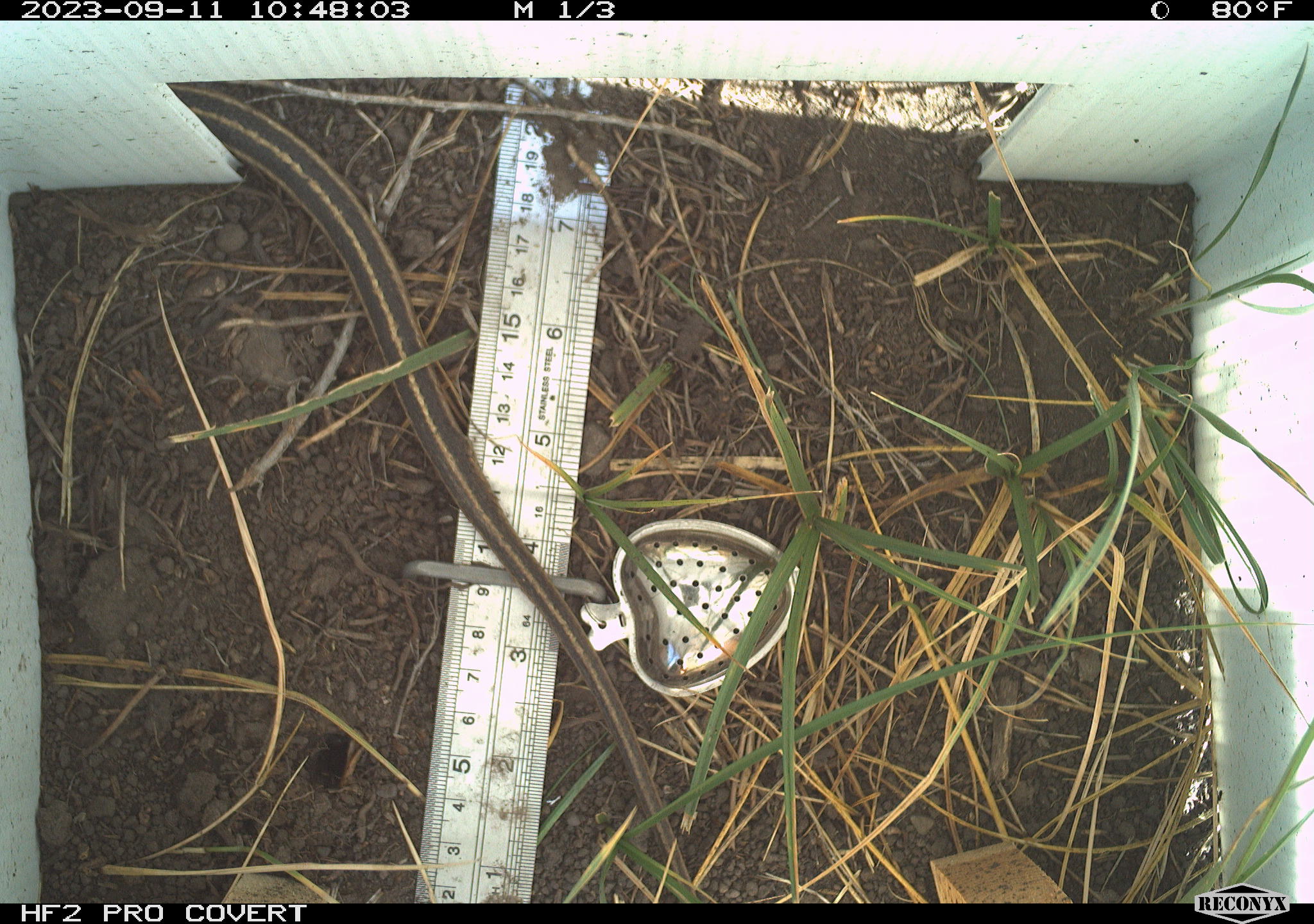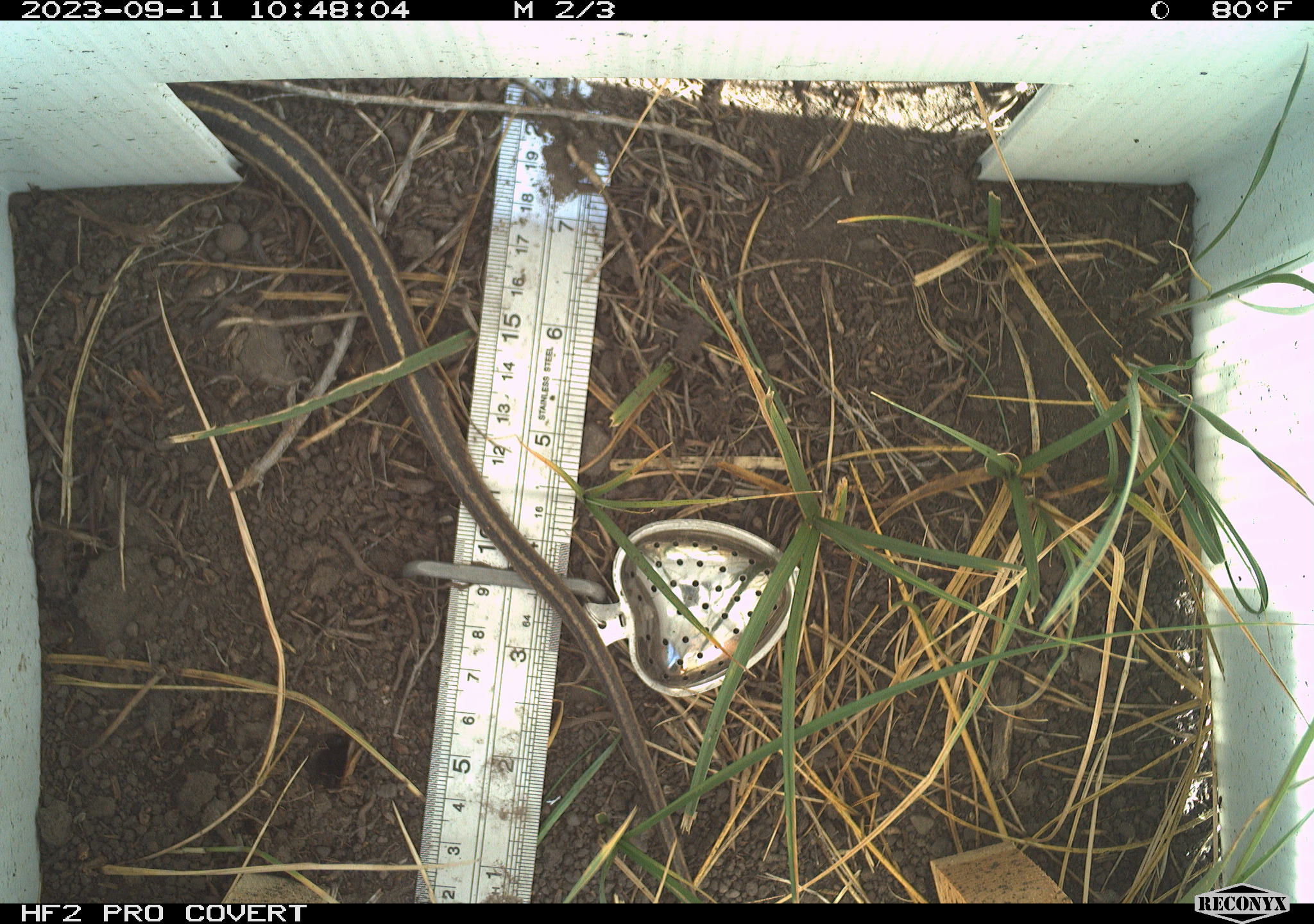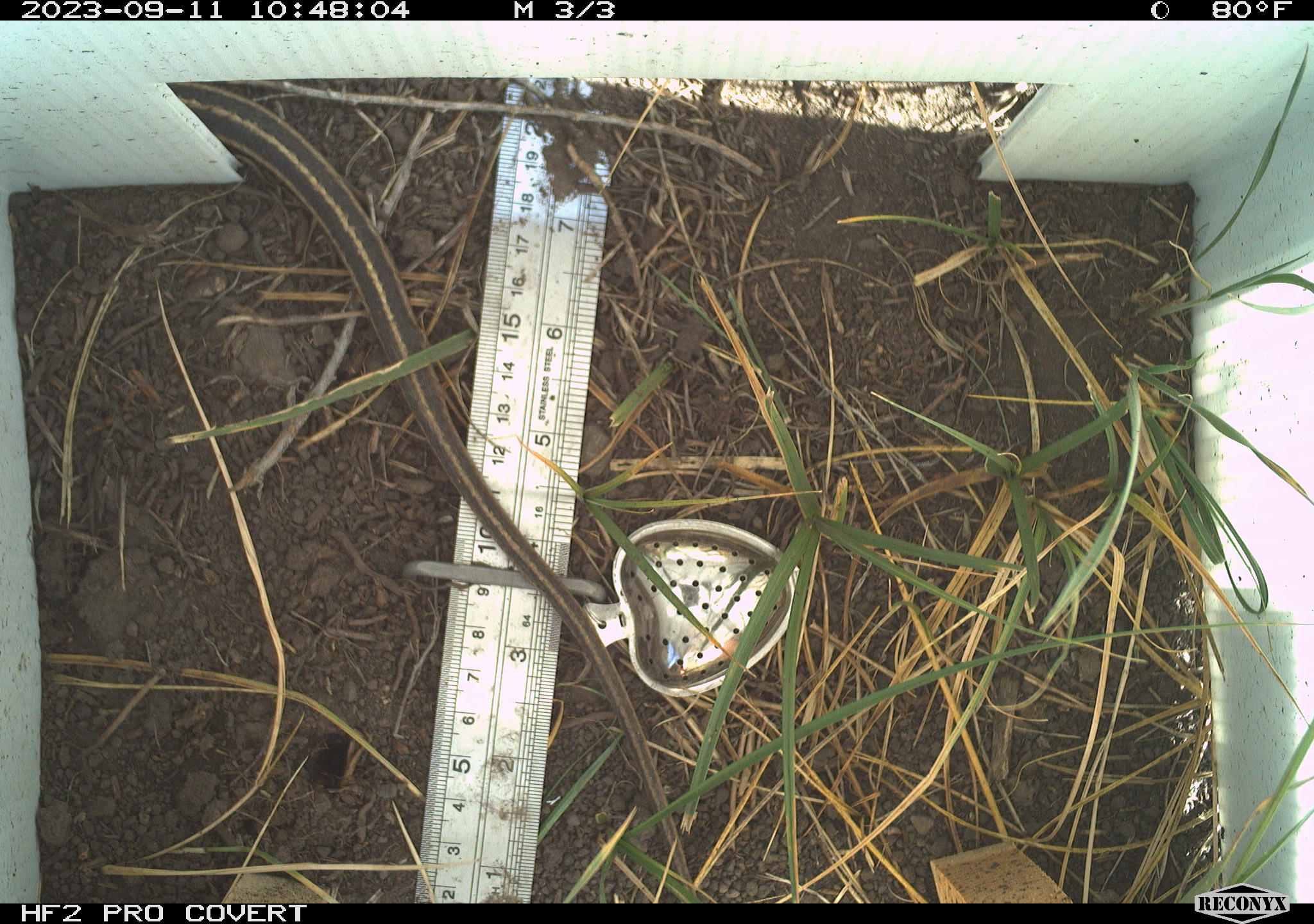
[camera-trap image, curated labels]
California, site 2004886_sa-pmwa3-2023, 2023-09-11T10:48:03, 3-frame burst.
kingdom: Animalia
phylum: Chordata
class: Reptilia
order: Squamata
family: Colubridae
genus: Thamnophis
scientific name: Thamnophis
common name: american gartersnakes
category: thamnophis species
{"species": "thamnophis species (american gartersnakes) (Thamnophis)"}